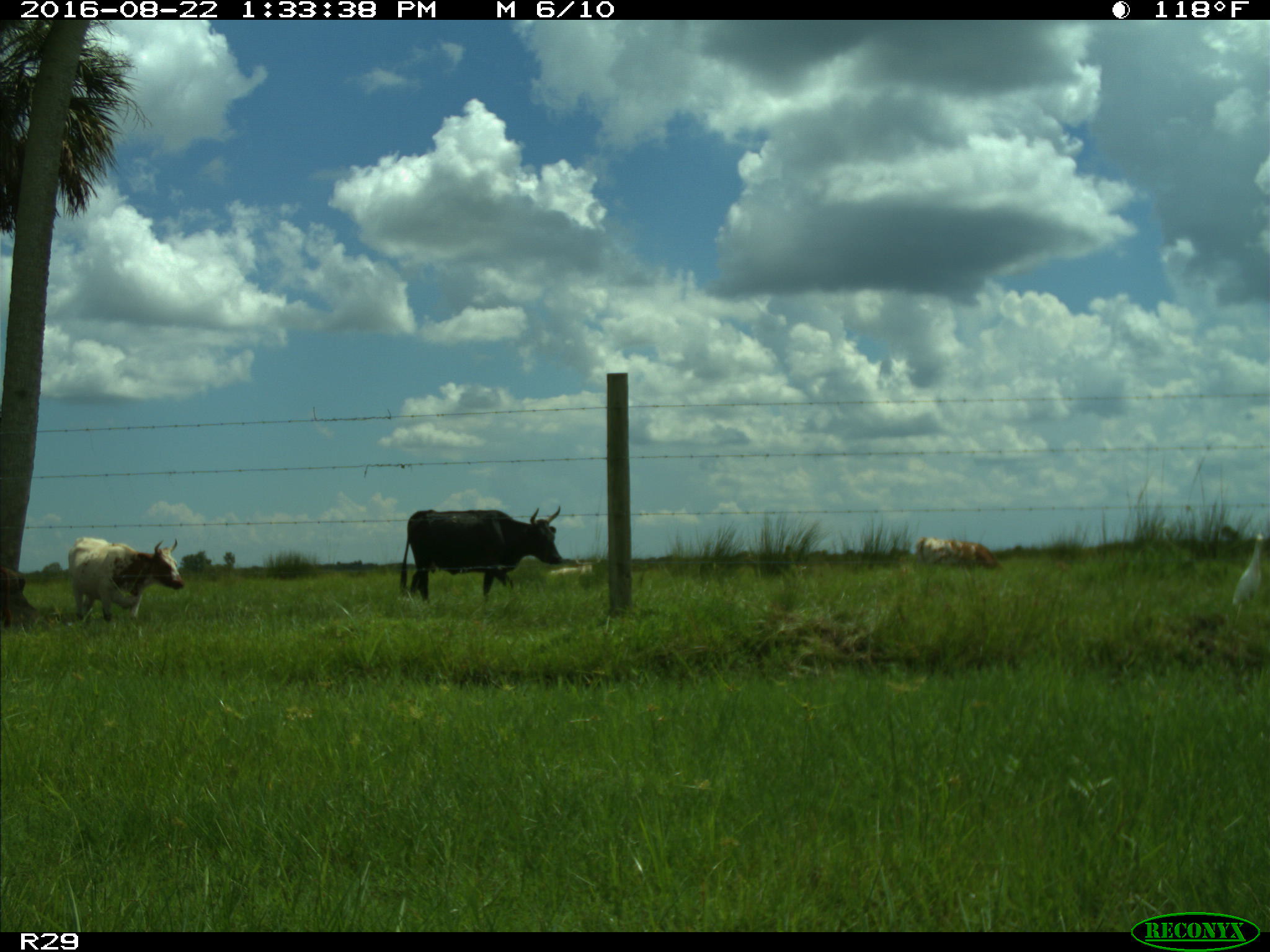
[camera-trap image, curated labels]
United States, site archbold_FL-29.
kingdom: Animalia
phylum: Chordata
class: Mammalia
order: Artiodactyla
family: Bovidae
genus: Bos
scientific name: Bos taurus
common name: domestic cow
Bos taurus (domestic cow).